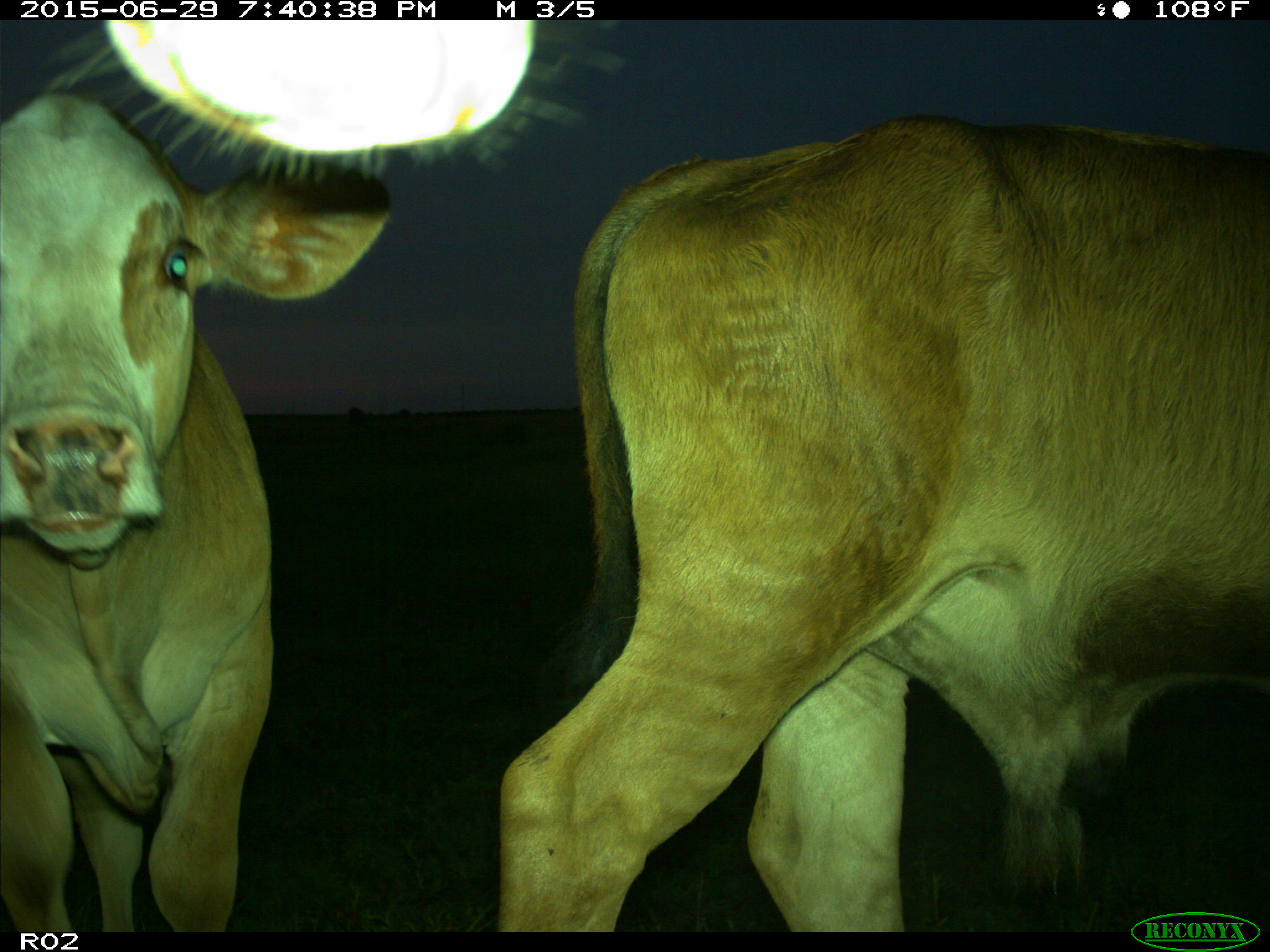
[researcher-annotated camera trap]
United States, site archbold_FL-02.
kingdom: Animalia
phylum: Chordata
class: Mammalia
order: Artiodactyla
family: Bovidae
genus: Bos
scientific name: Bos taurus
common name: domestic cow